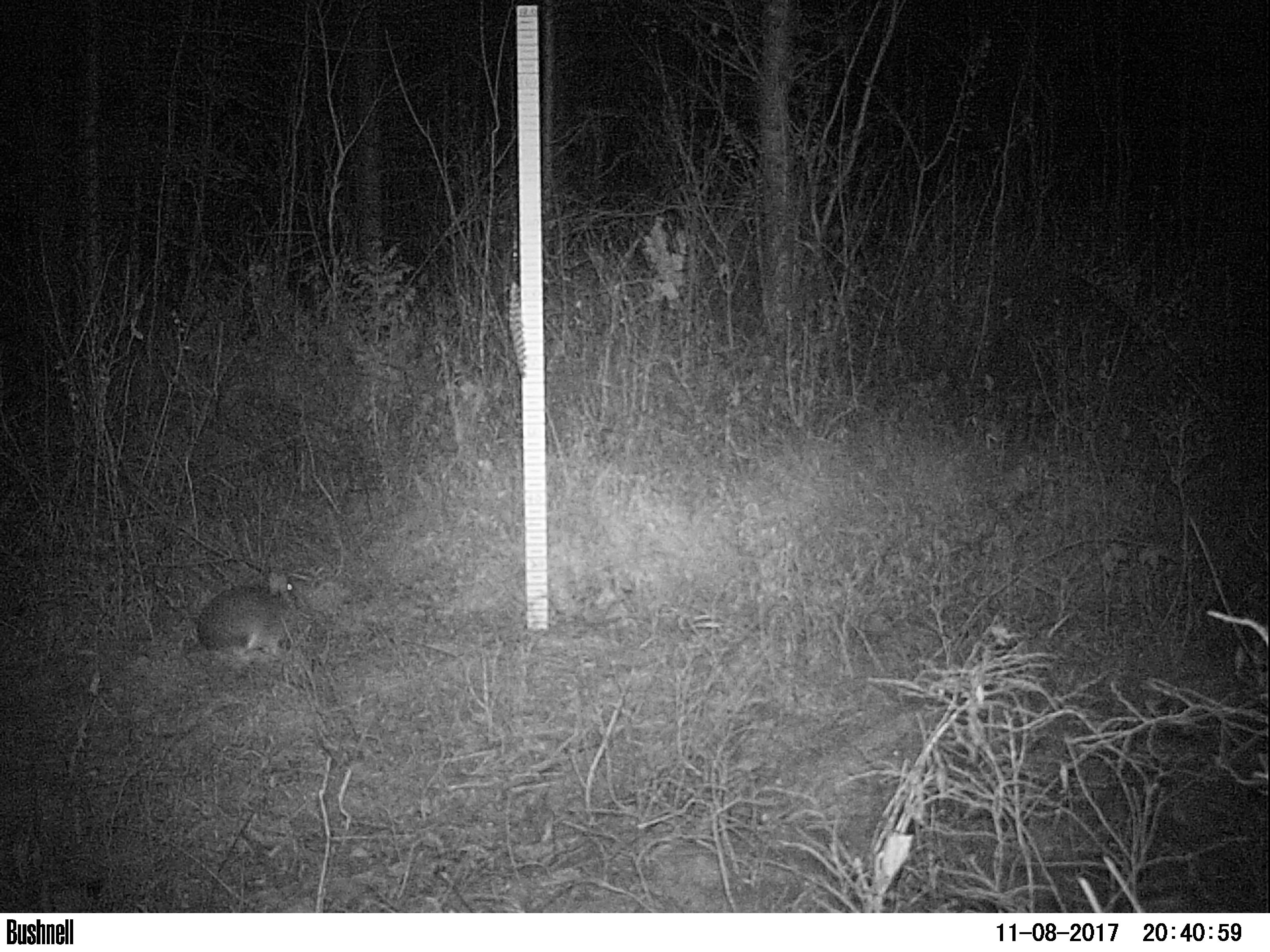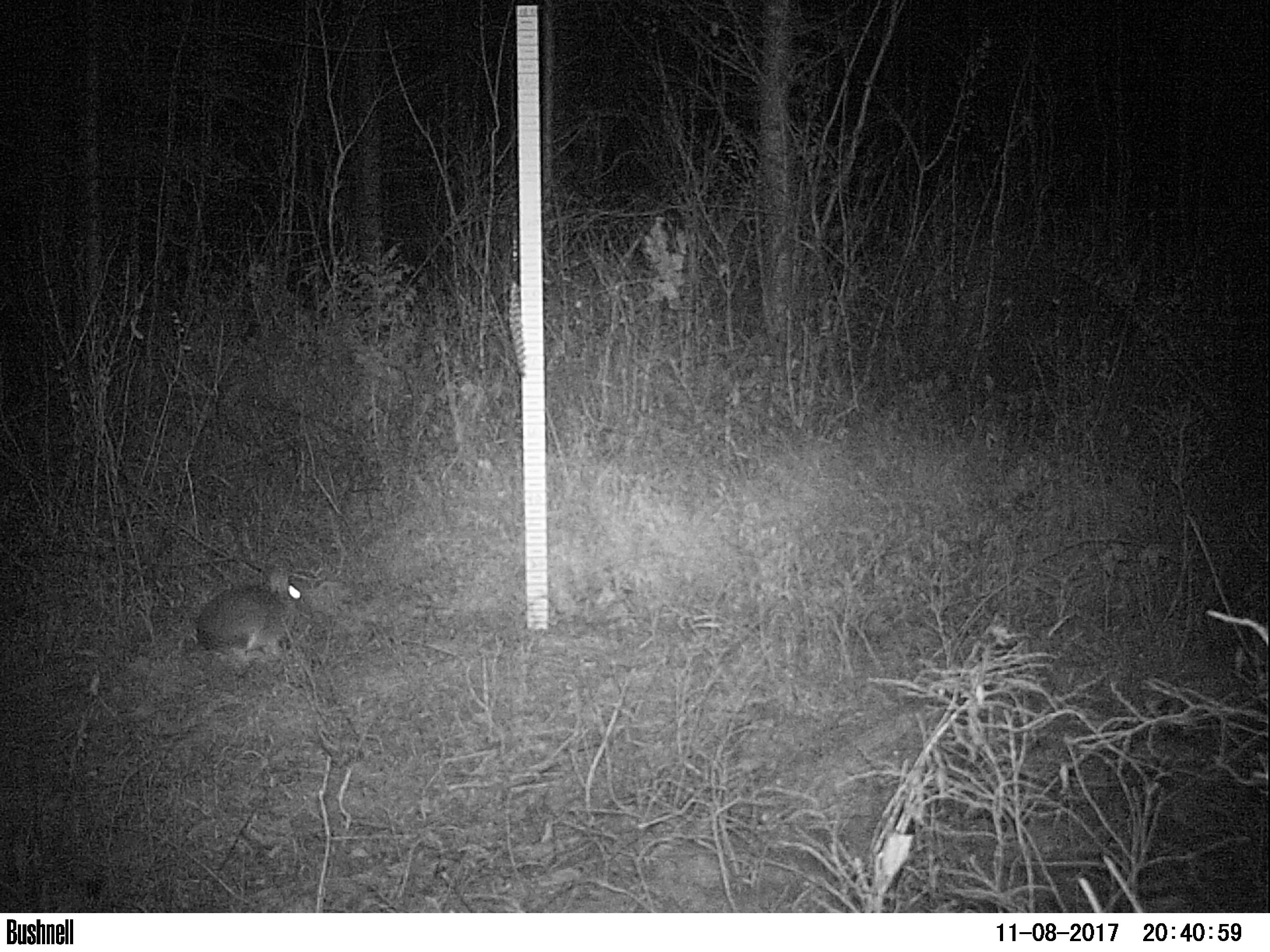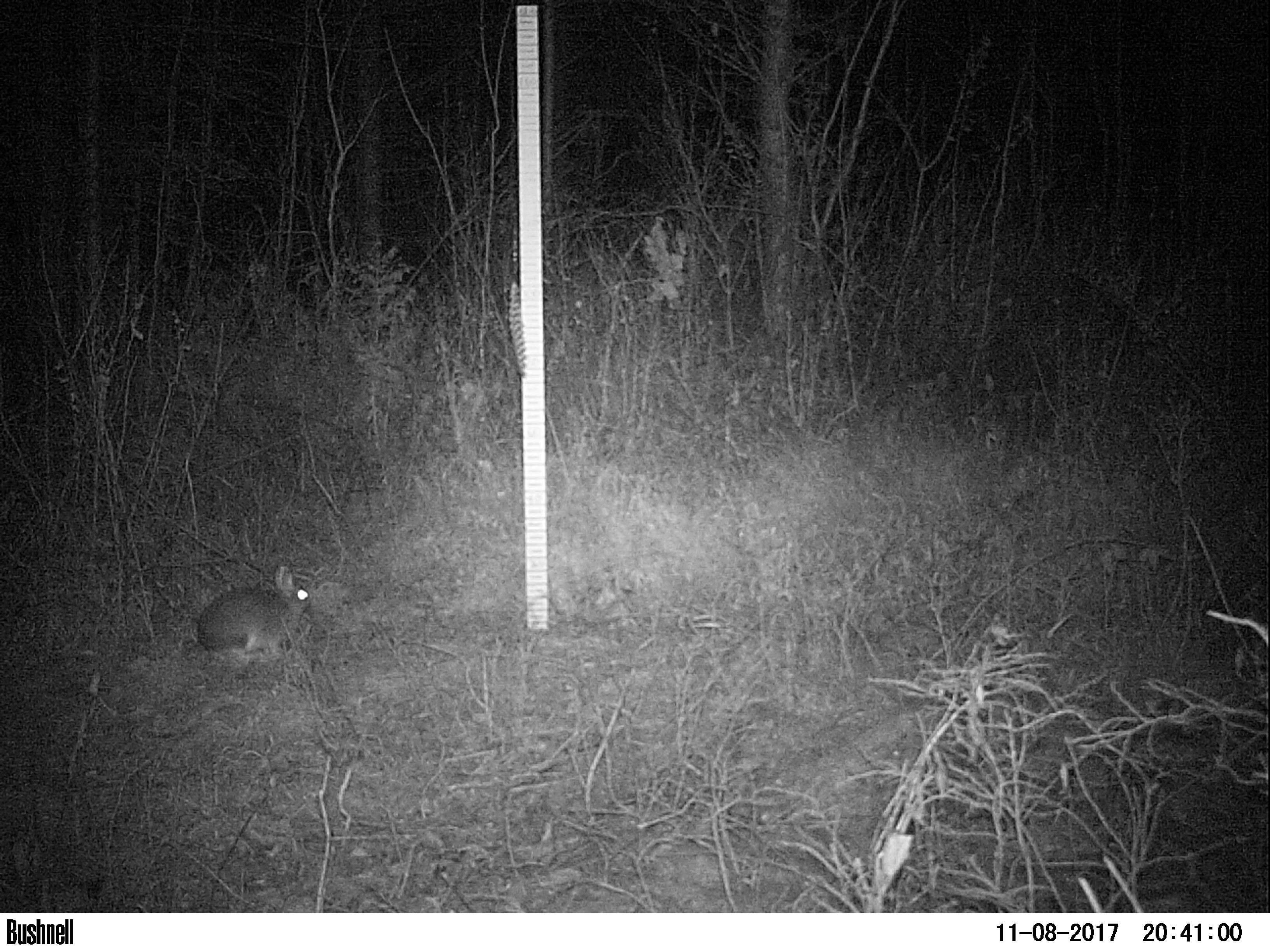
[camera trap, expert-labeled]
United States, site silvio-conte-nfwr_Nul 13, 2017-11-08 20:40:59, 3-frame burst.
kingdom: Animalia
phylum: Chordata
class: Mammalia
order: Lagomorpha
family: Leporidae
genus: Lepus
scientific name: Lepus americanus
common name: snowshoe hare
Snowshoe hare (Lepus americanus).